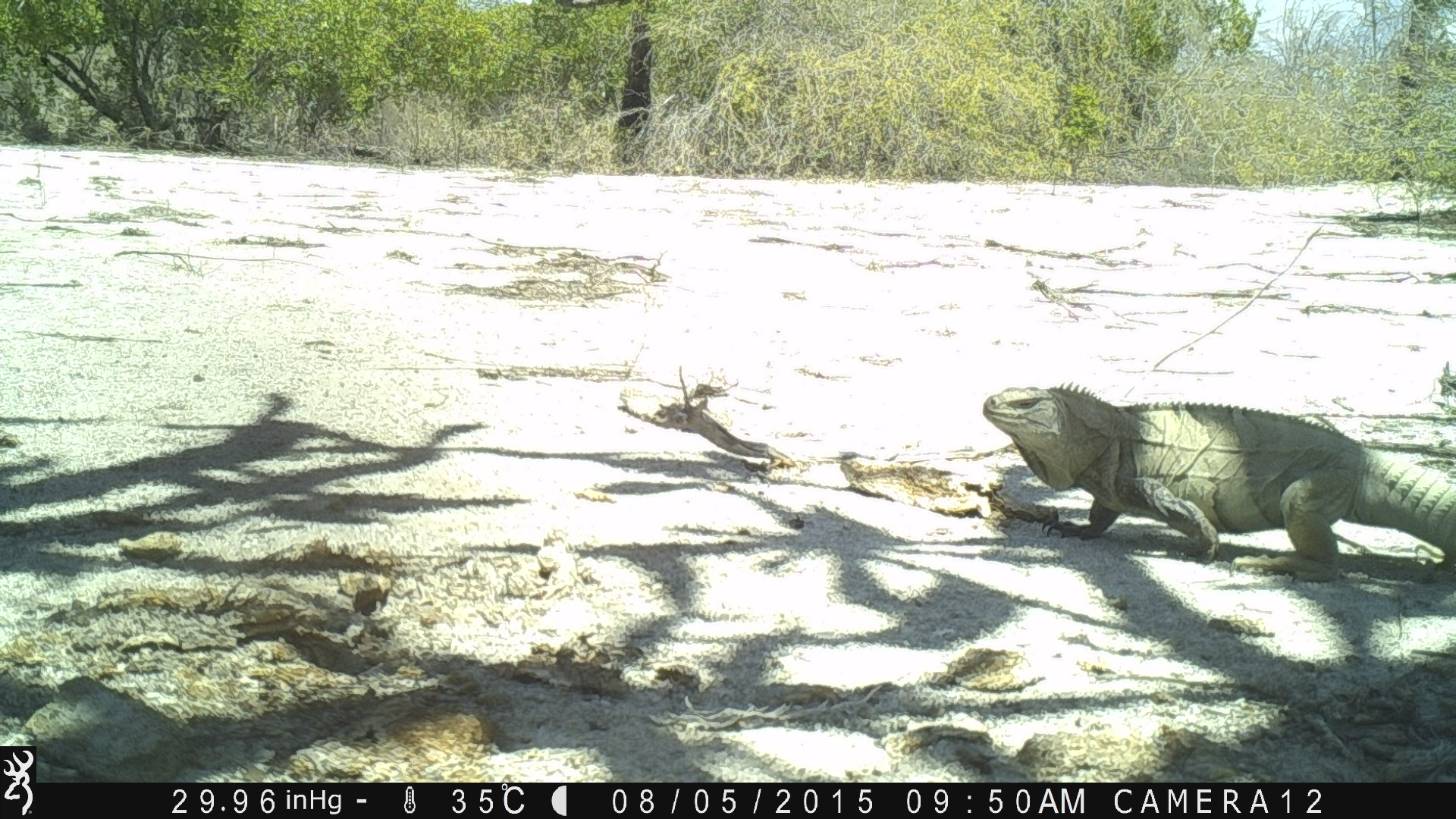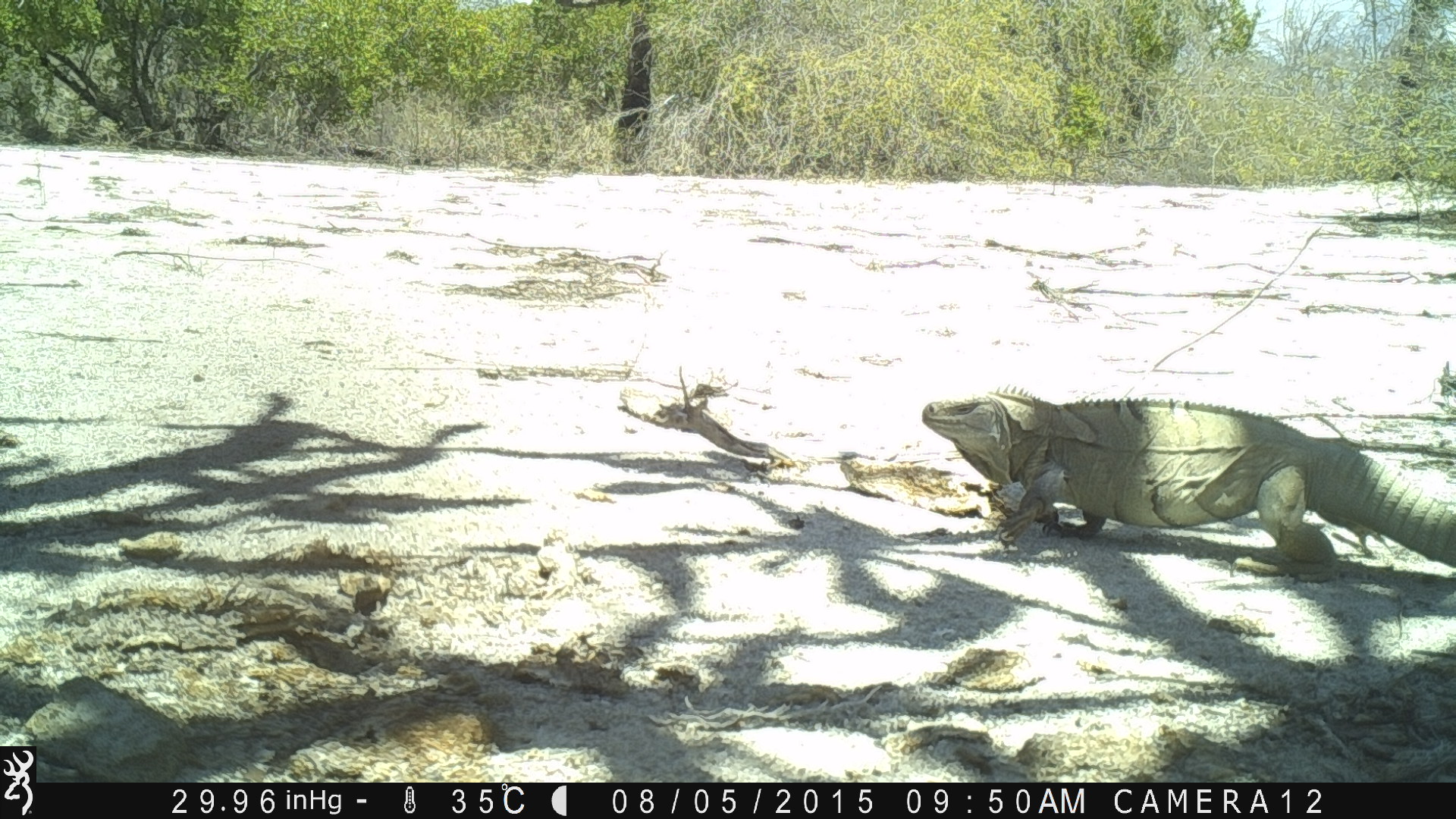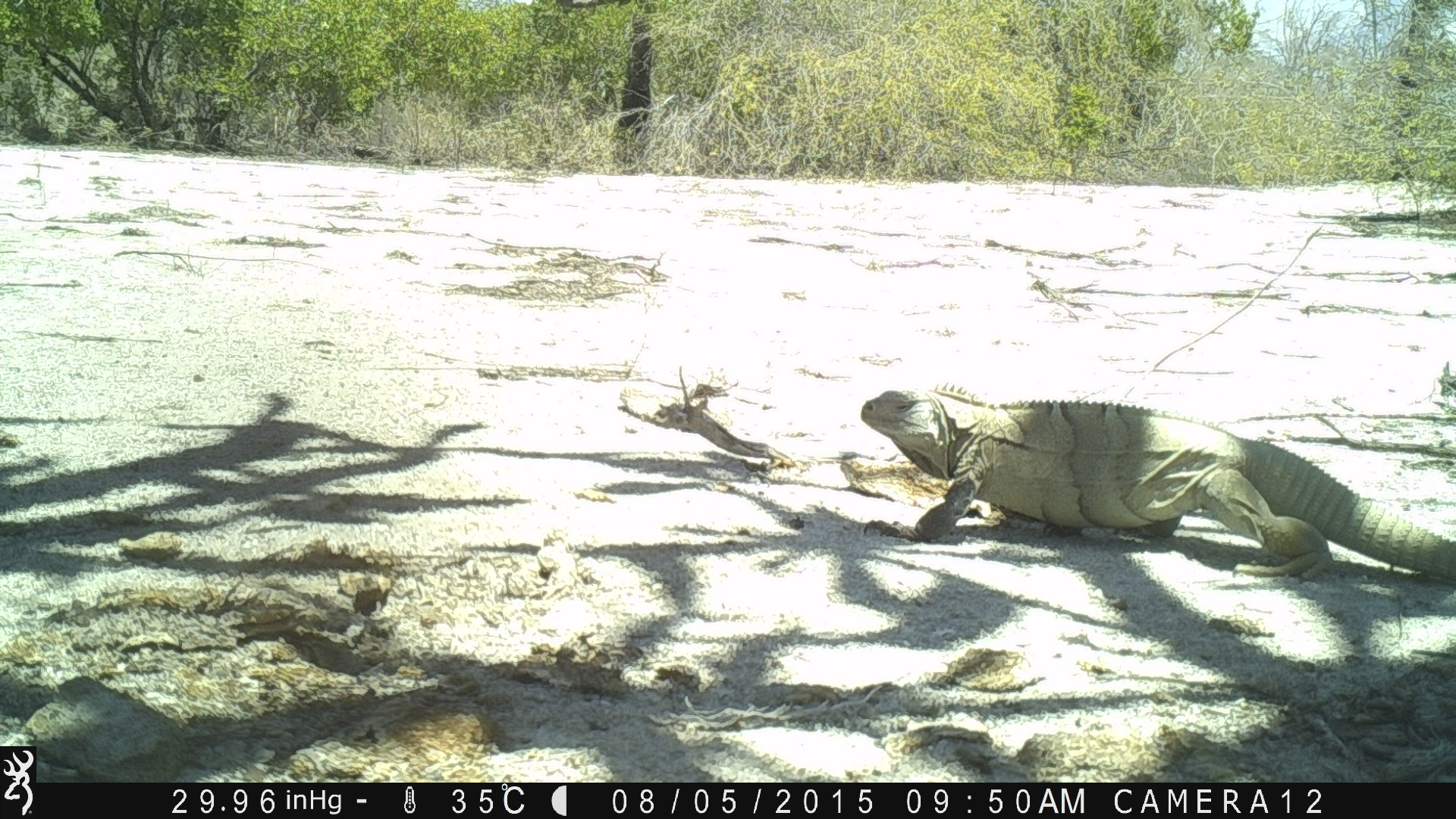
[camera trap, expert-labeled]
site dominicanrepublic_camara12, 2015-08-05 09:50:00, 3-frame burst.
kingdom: Animalia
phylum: Chordata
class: Reptilia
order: Squamata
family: Iguanidae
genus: Iguana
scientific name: Iguana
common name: typical iguanas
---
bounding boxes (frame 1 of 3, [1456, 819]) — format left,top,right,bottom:
iguana: 972,381,1454,572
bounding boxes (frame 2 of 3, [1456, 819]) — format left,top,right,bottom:
iguana: 913,388,1456,582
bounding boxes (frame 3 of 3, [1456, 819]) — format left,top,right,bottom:
iguana: 852,385,1456,592